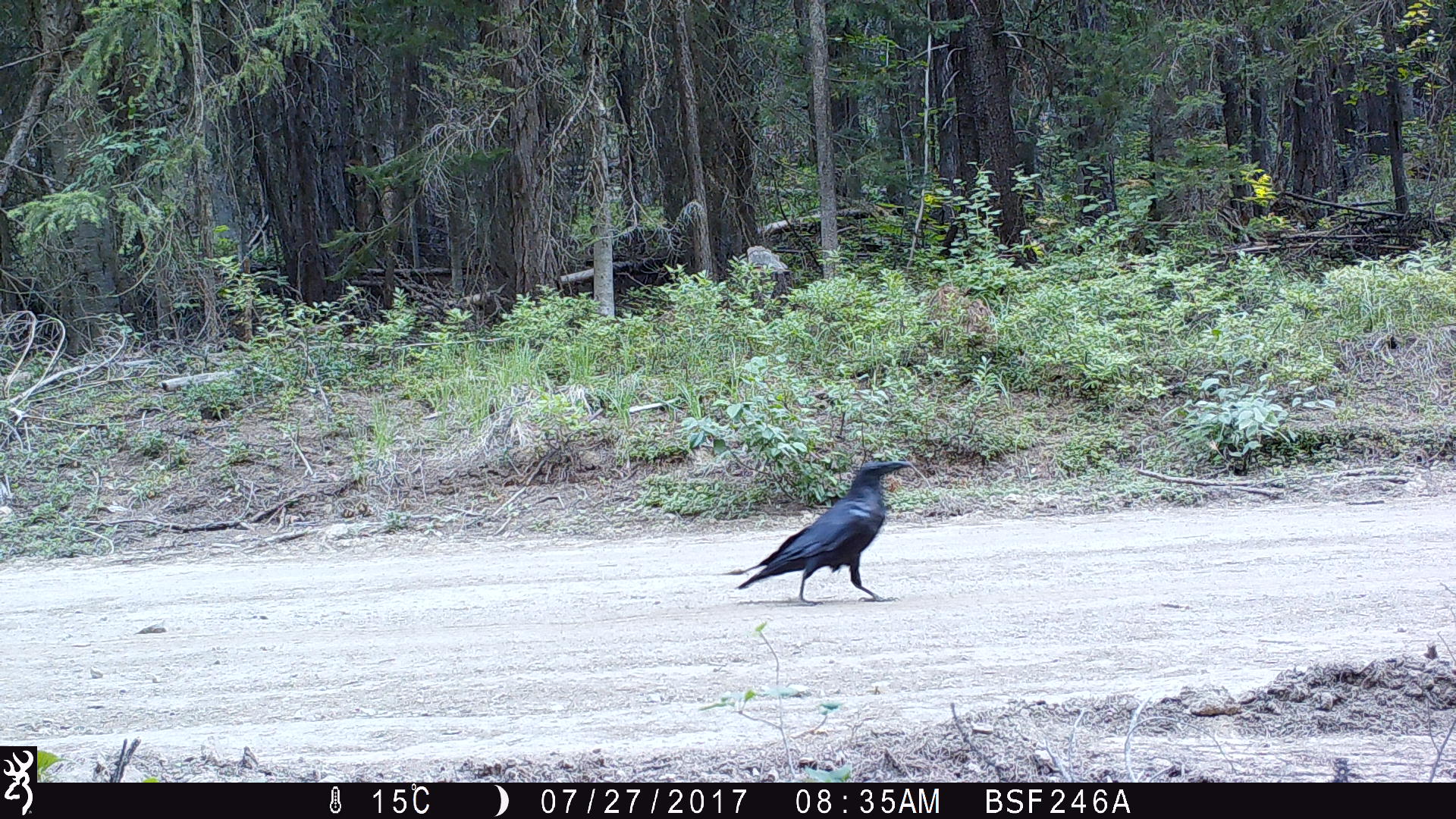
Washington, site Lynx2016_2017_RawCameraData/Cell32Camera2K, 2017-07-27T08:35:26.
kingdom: Animalia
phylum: Chordata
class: Aves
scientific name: Aves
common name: birds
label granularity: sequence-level